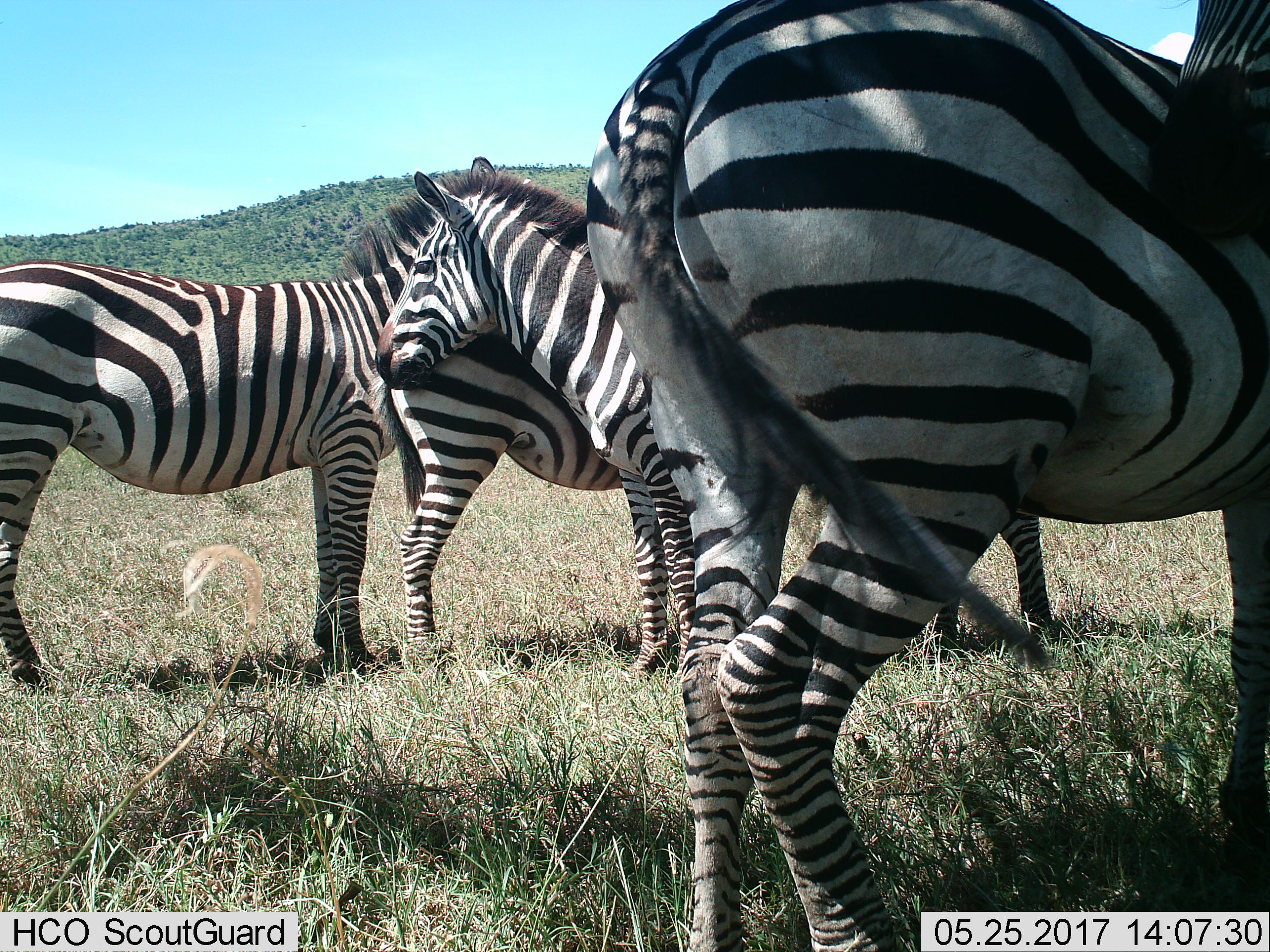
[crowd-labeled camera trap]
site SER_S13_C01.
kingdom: Animalia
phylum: Chordata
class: Mammalia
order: Perissodactyla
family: Equidae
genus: Equus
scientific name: Equus quagga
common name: plains zebra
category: zebraplains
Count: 4.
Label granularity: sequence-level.